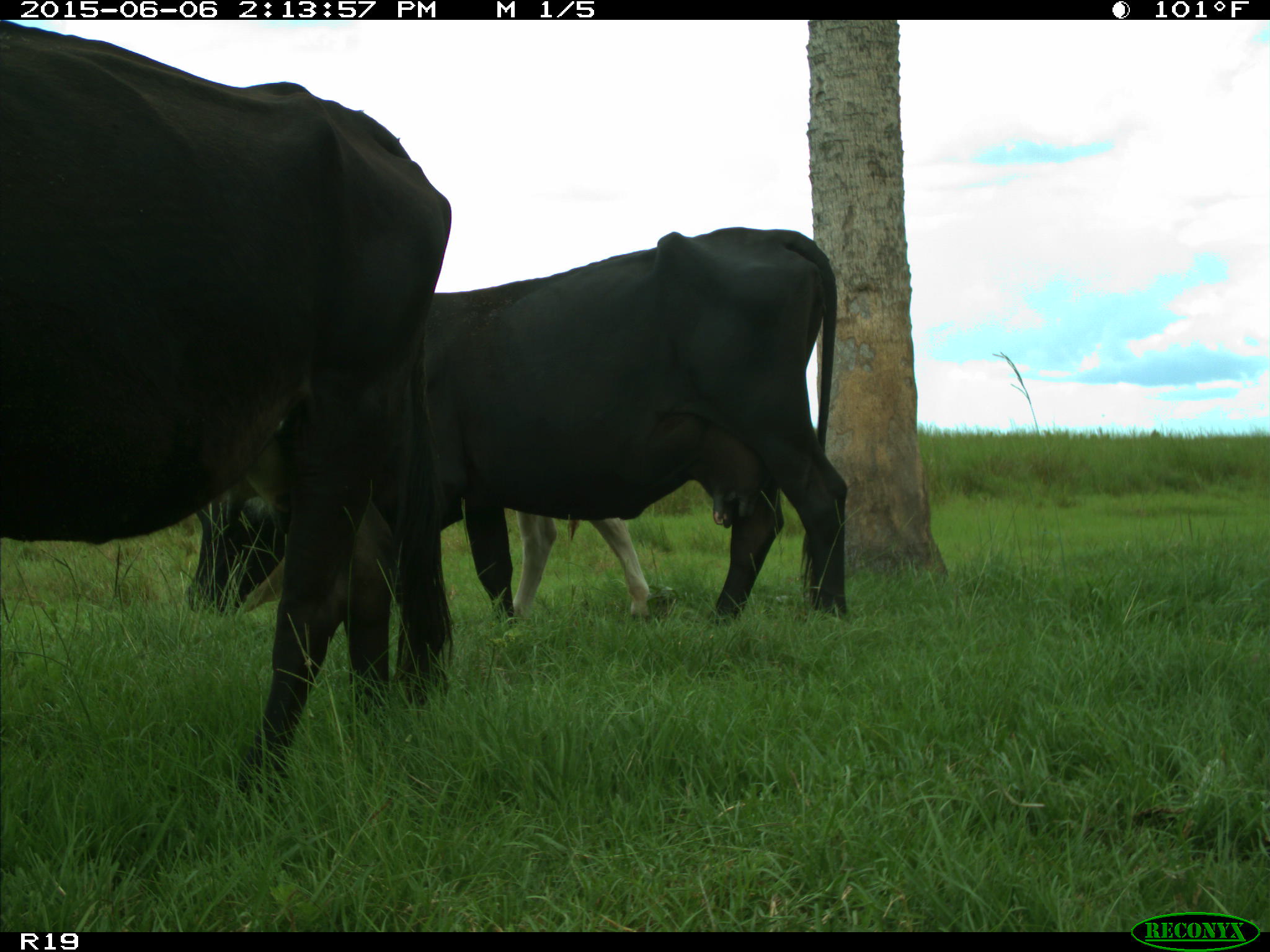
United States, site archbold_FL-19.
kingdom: Animalia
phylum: Chordata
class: Mammalia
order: Artiodactyla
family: Bovidae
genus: Bos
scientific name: Bos taurus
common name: domestic cow